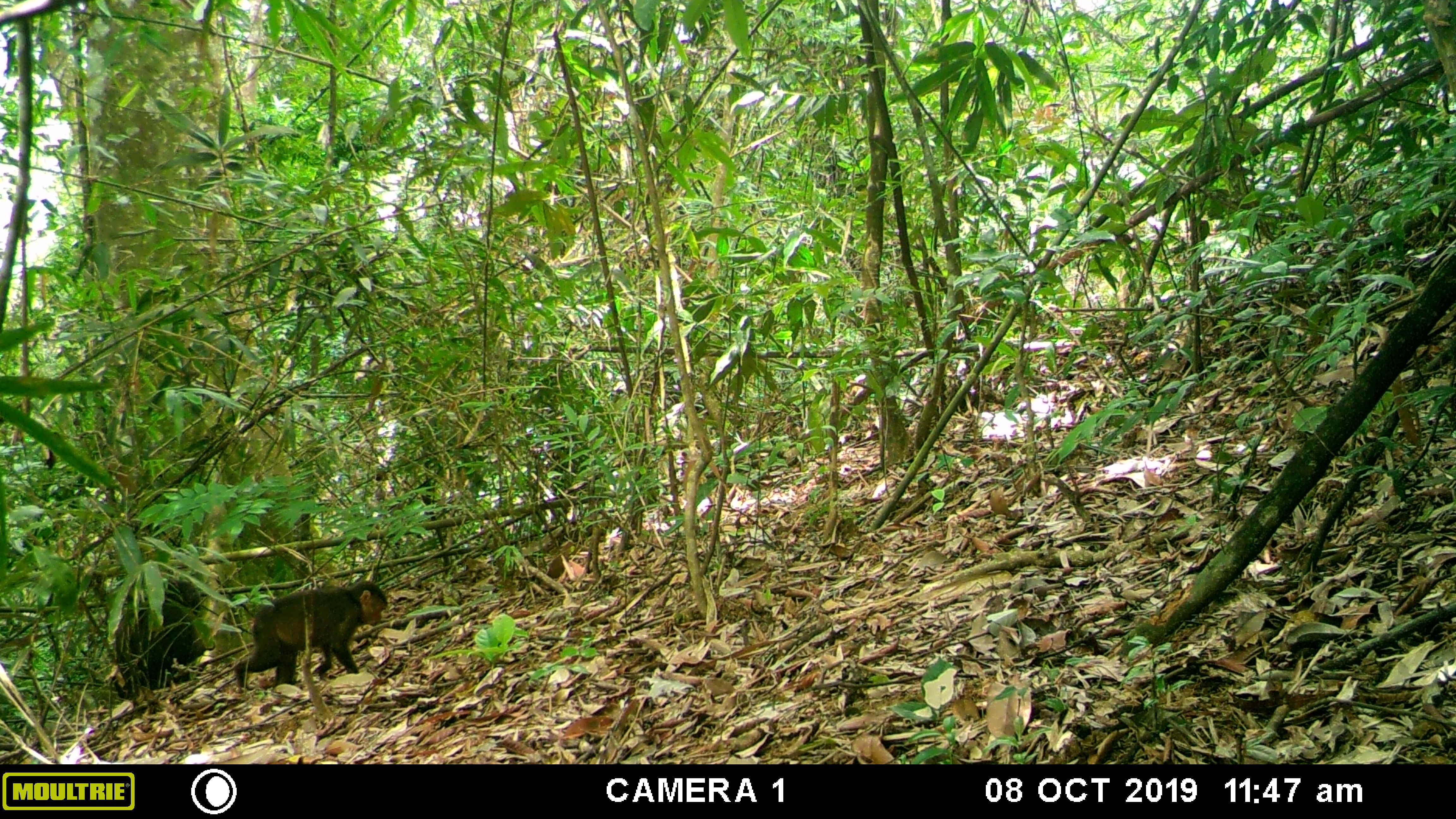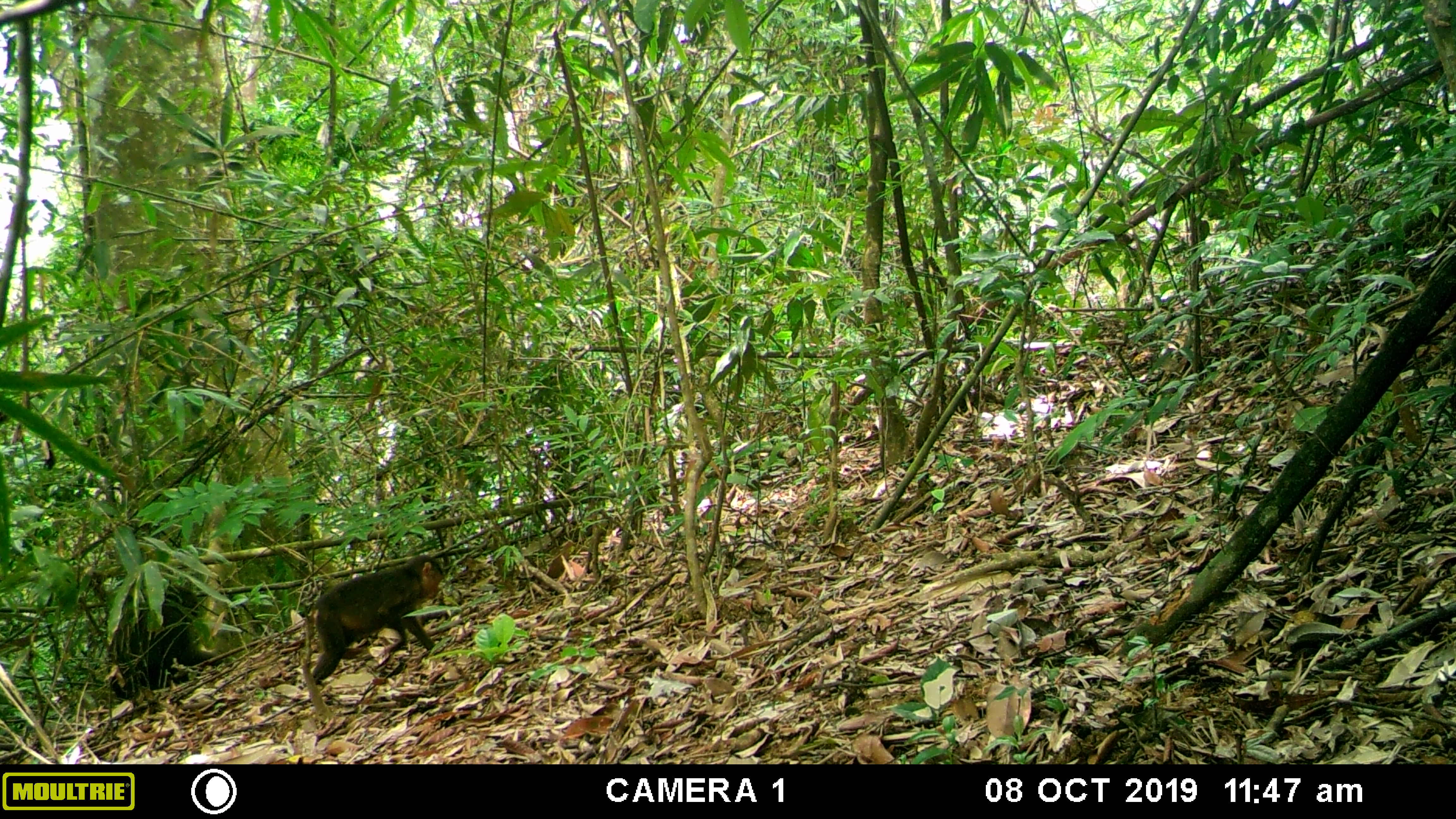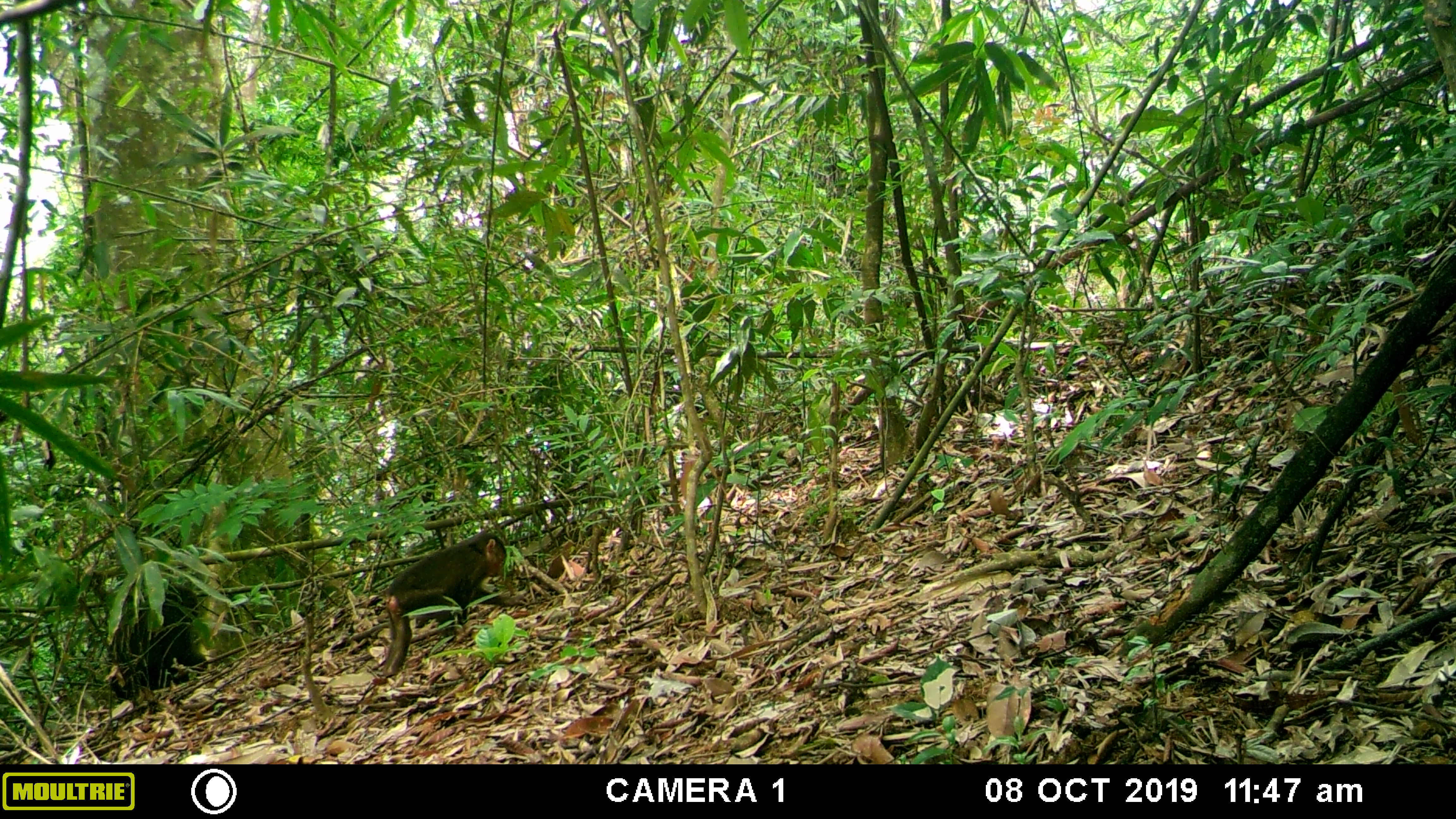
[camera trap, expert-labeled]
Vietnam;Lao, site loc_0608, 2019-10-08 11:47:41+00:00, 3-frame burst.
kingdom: Animalia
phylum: Chordata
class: Mammalia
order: Primates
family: Cercopithecidae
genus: Macaca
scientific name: Macaca arctoides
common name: stump-tailed macaque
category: stump tailed macaque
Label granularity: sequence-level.